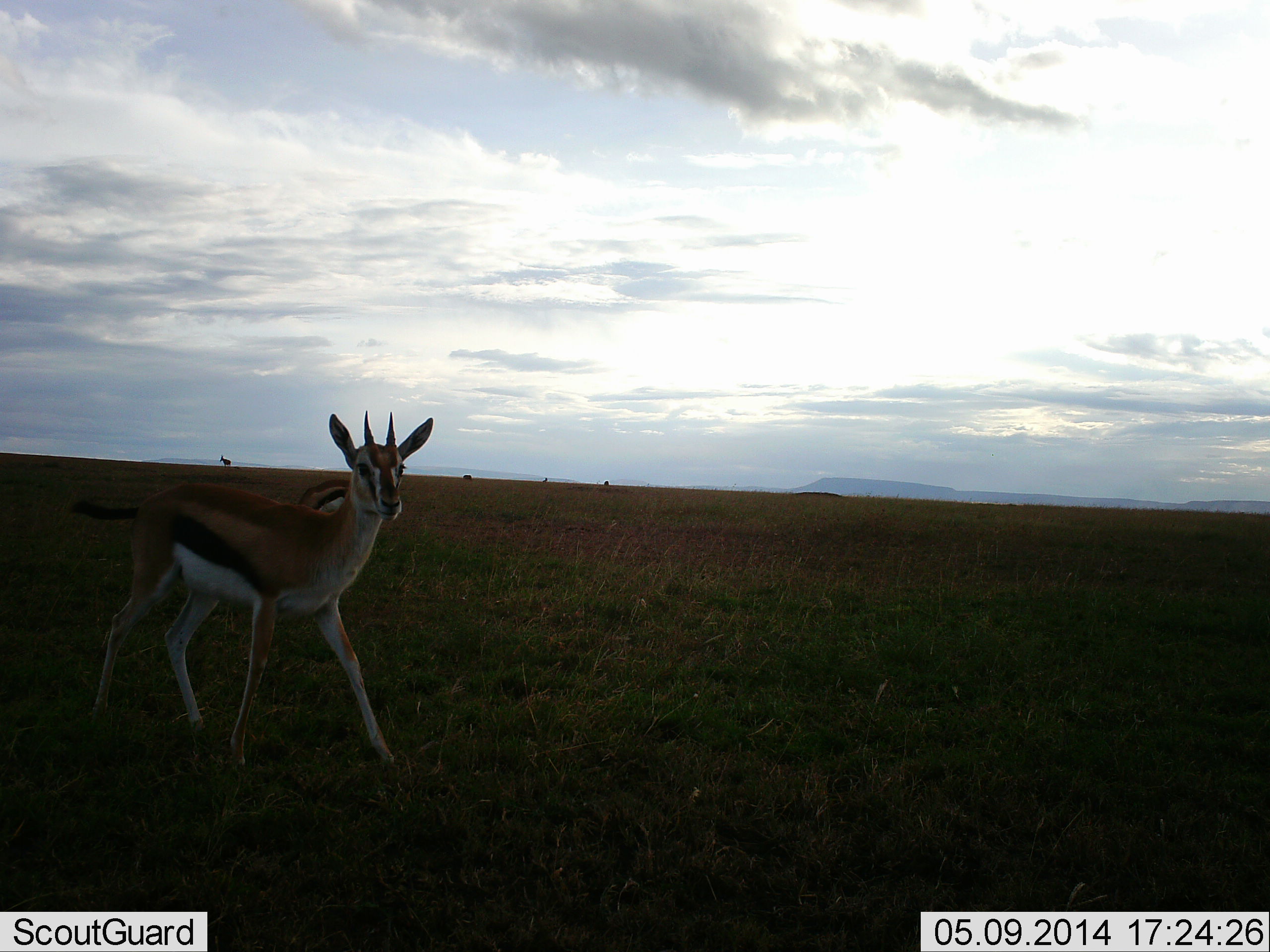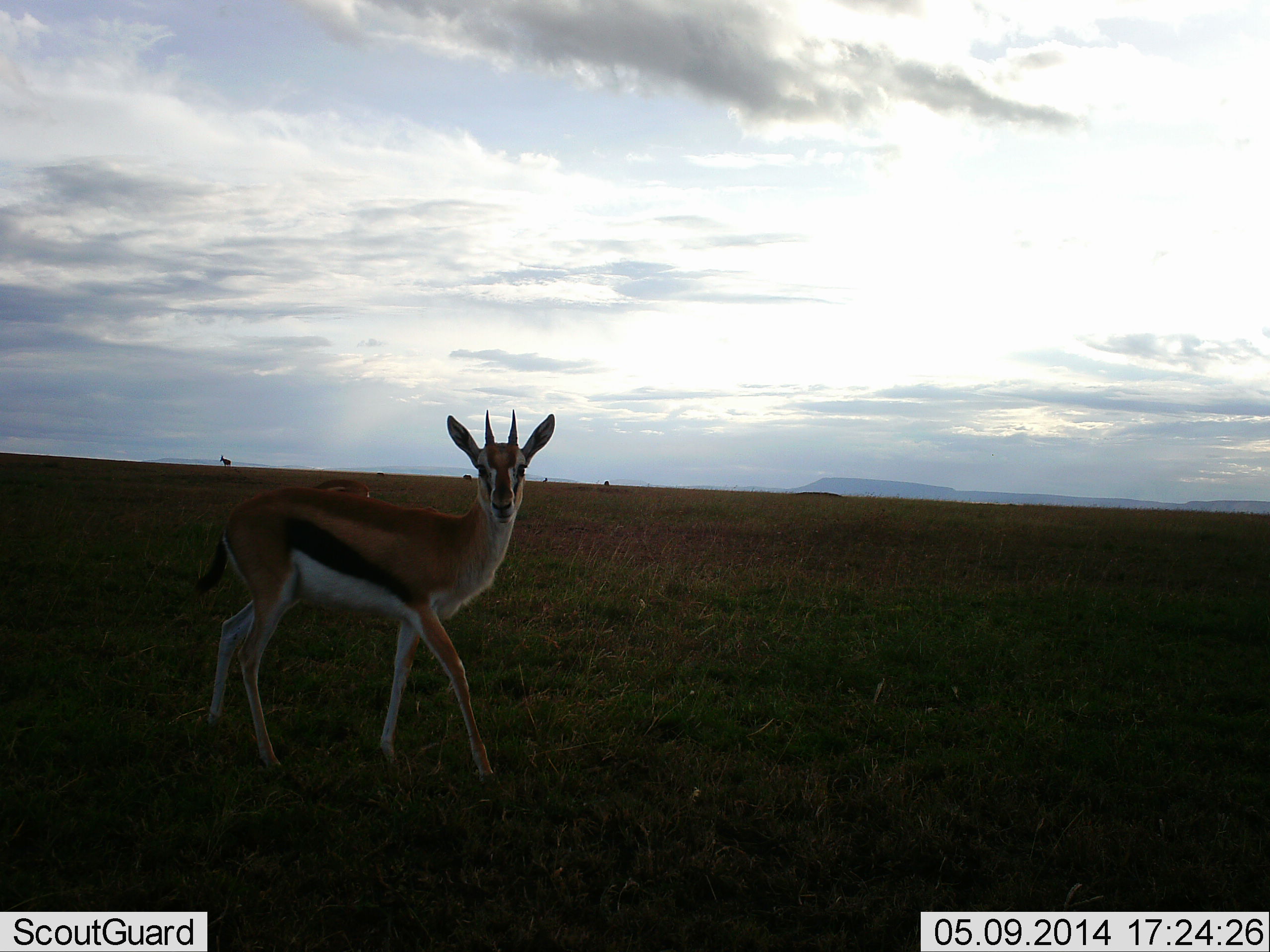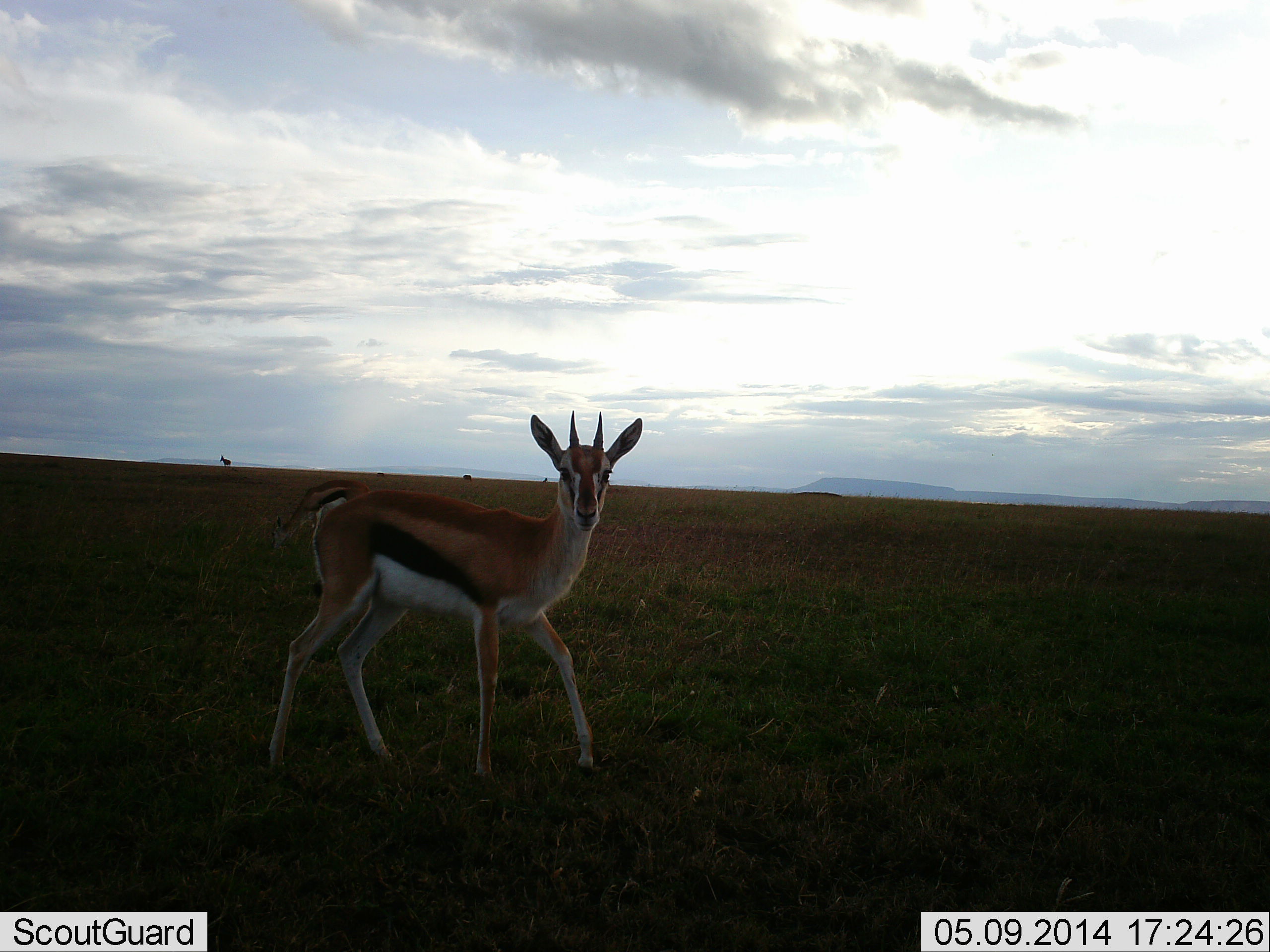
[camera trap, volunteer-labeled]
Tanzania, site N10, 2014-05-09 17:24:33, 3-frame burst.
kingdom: Animalia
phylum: Chordata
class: Mammalia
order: Artiodactyla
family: Bovidae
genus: Eudorcas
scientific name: Eudorcas thomsonii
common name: thomson's gazelle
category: gazellethomsons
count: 1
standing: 36%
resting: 0%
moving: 82%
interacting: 0%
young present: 9%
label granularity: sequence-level